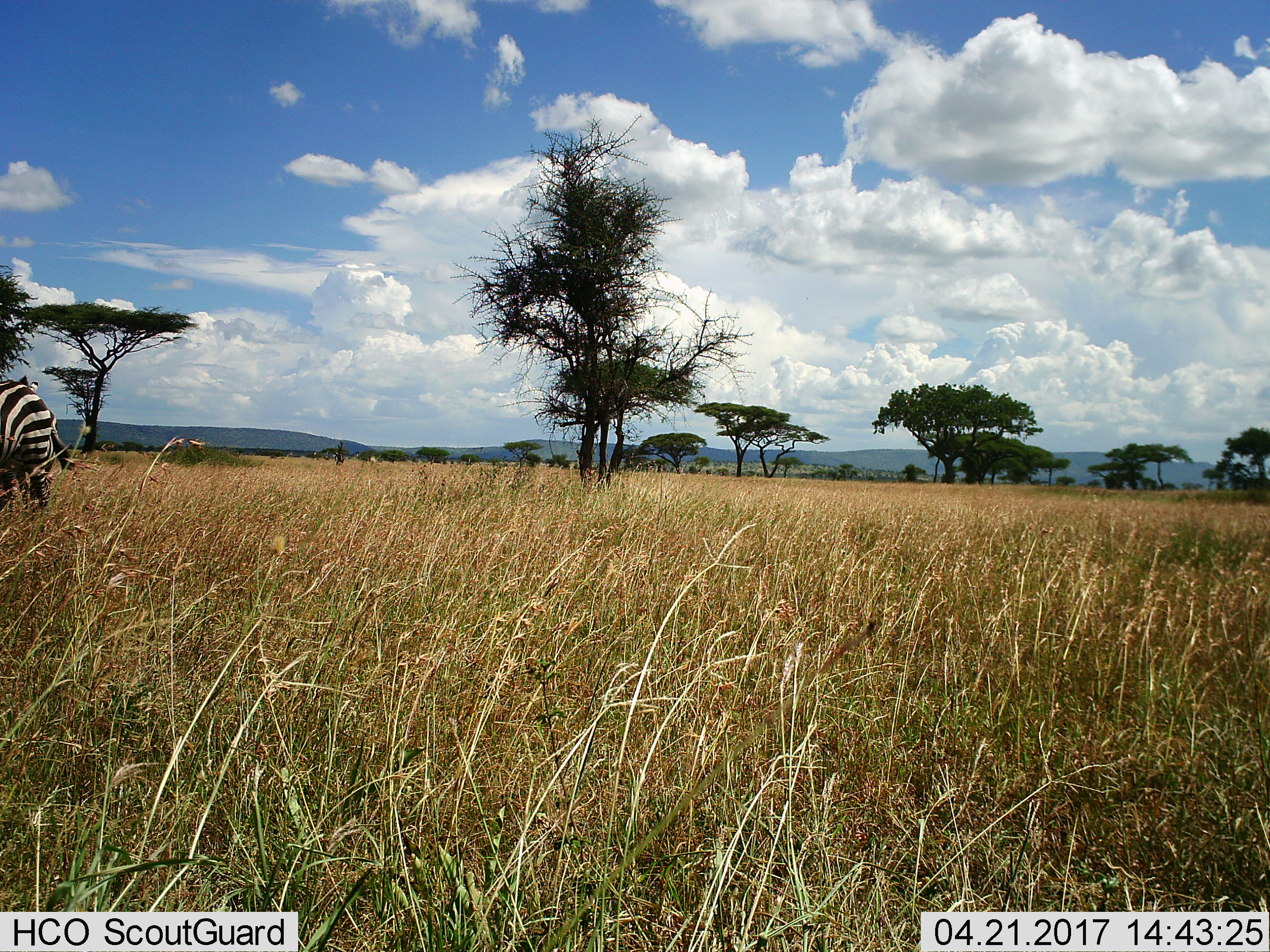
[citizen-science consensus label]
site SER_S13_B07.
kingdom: Animalia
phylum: Chordata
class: Mammalia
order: Perissodactyla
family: Equidae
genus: Equus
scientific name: Equus quagga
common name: plains zebra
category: zebraplains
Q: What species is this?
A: Zebraplains (plains zebra) (Equus quagga).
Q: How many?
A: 1.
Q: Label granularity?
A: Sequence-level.